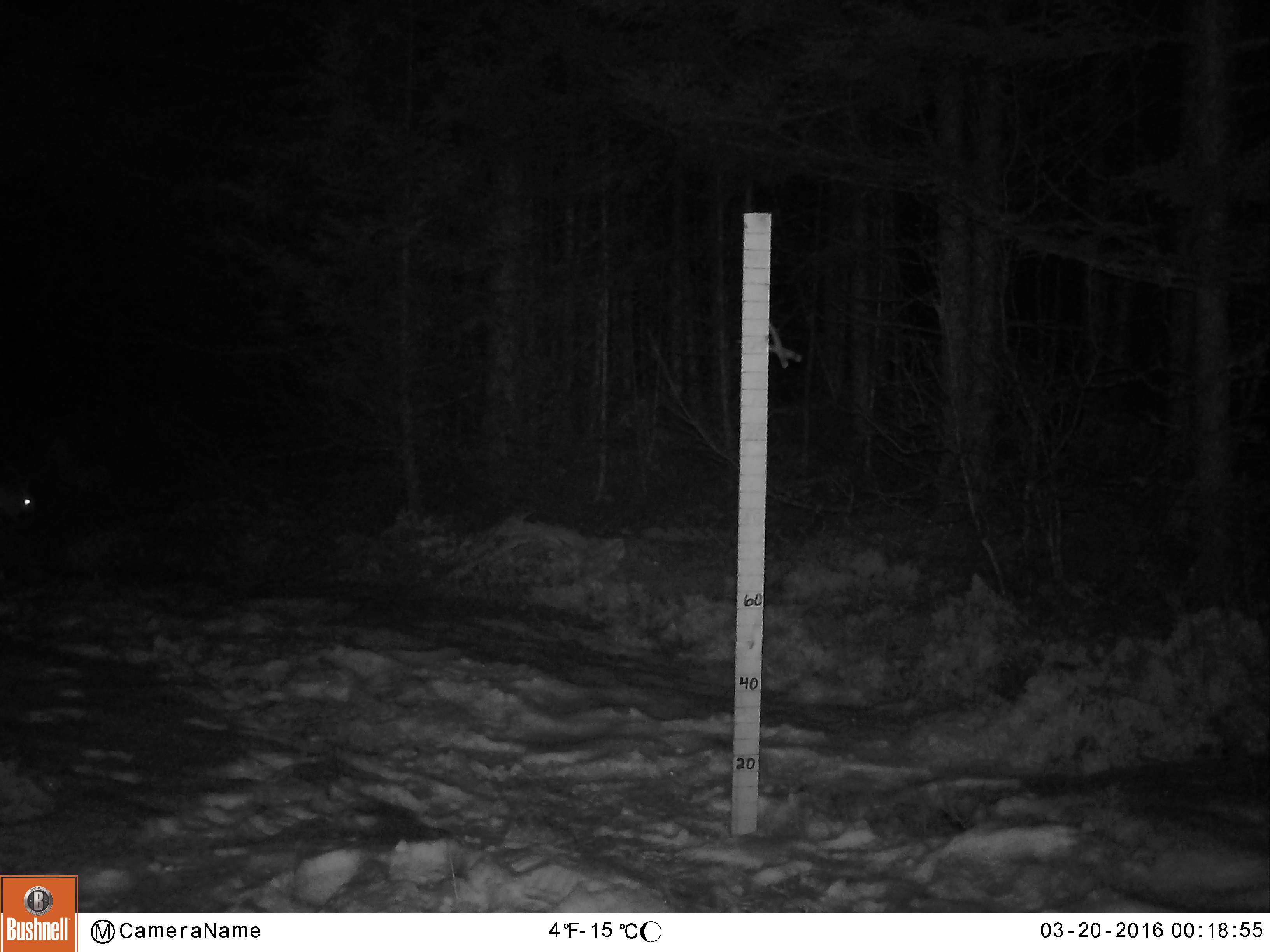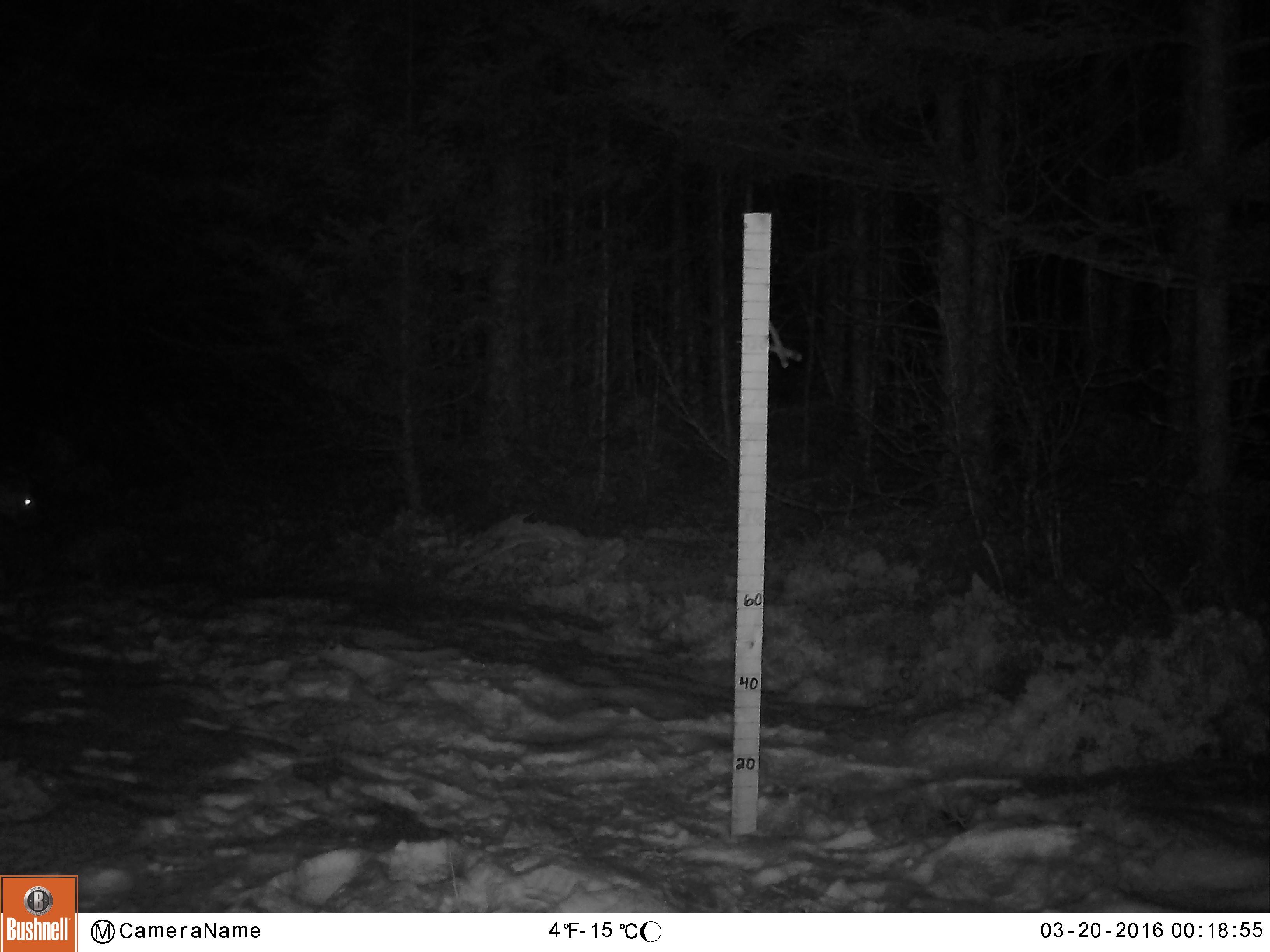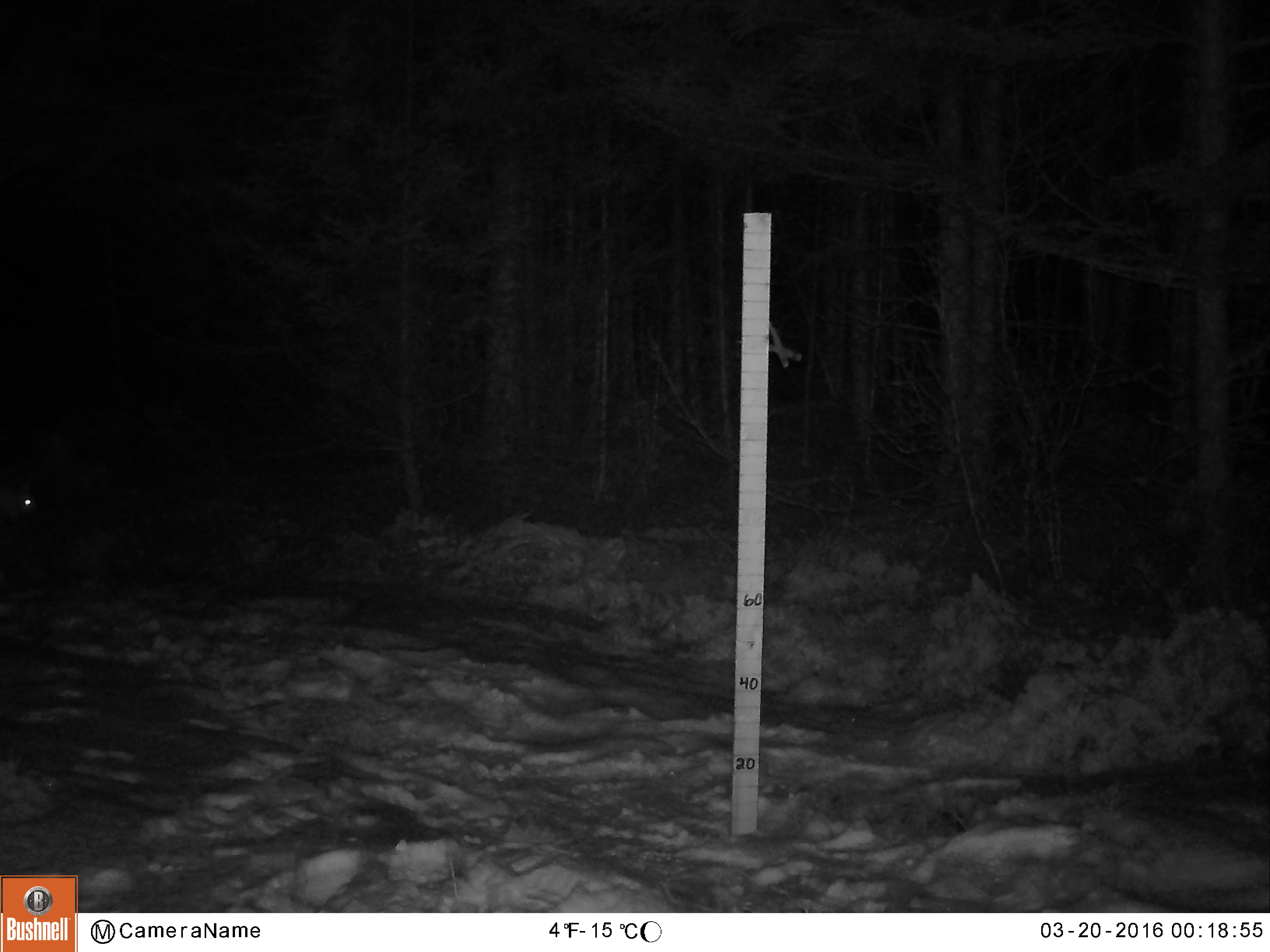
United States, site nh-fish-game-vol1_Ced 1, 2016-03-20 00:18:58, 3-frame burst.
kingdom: Animalia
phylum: Chordata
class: Mammalia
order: Lagomorpha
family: Leporidae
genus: Lepus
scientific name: Lepus americanus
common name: snowshoe hare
Snowshoe hare (Lepus americanus).